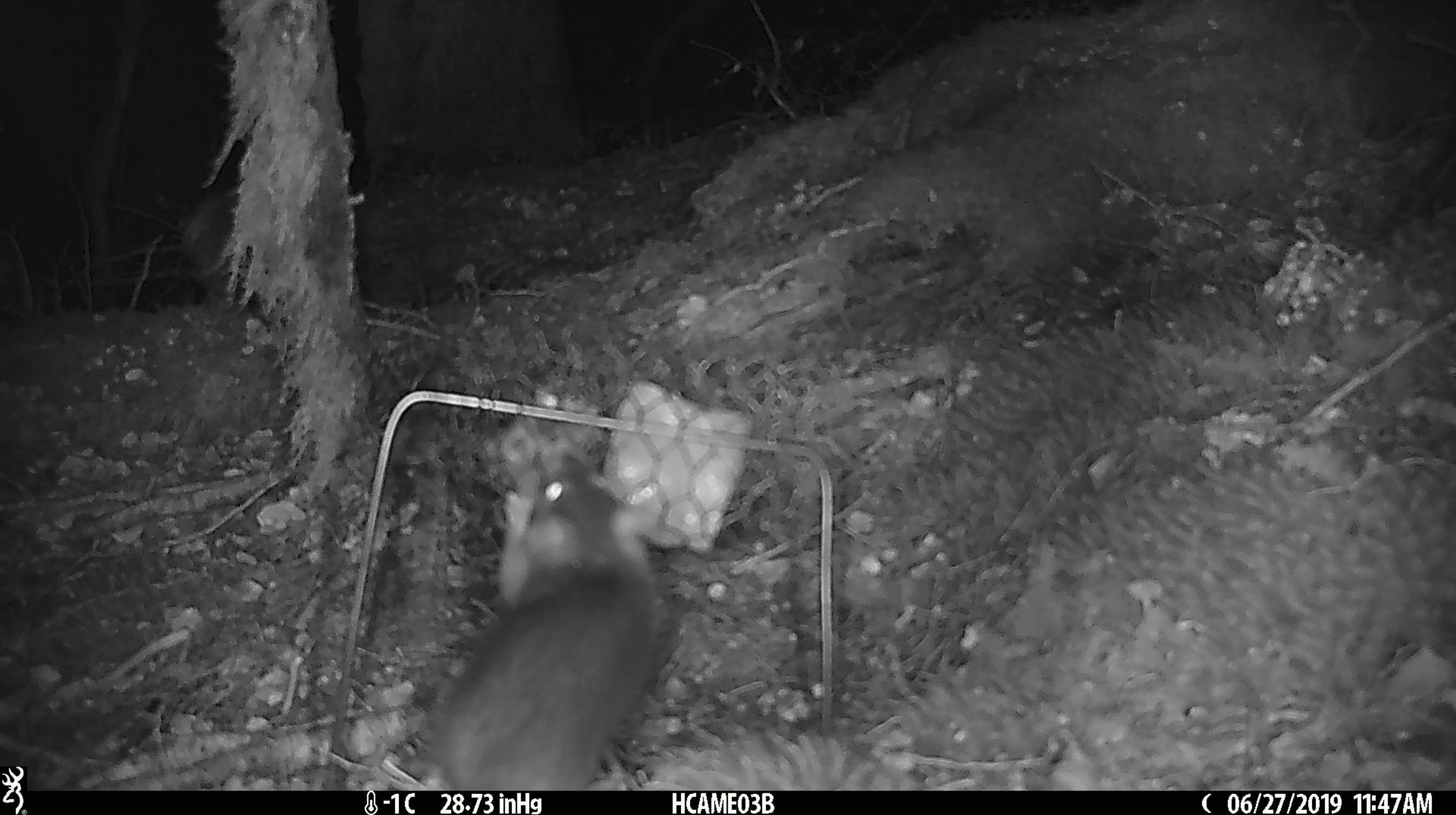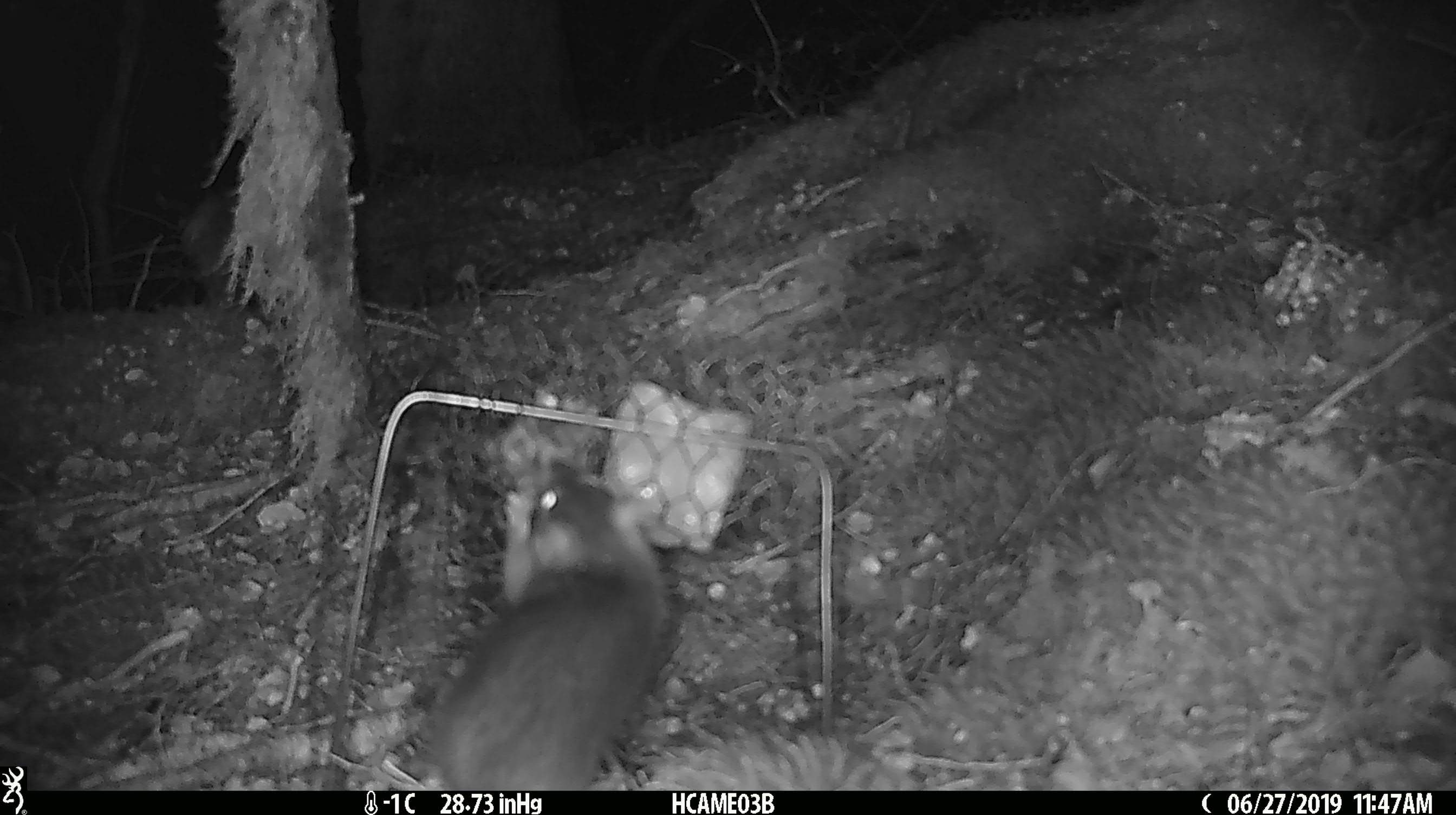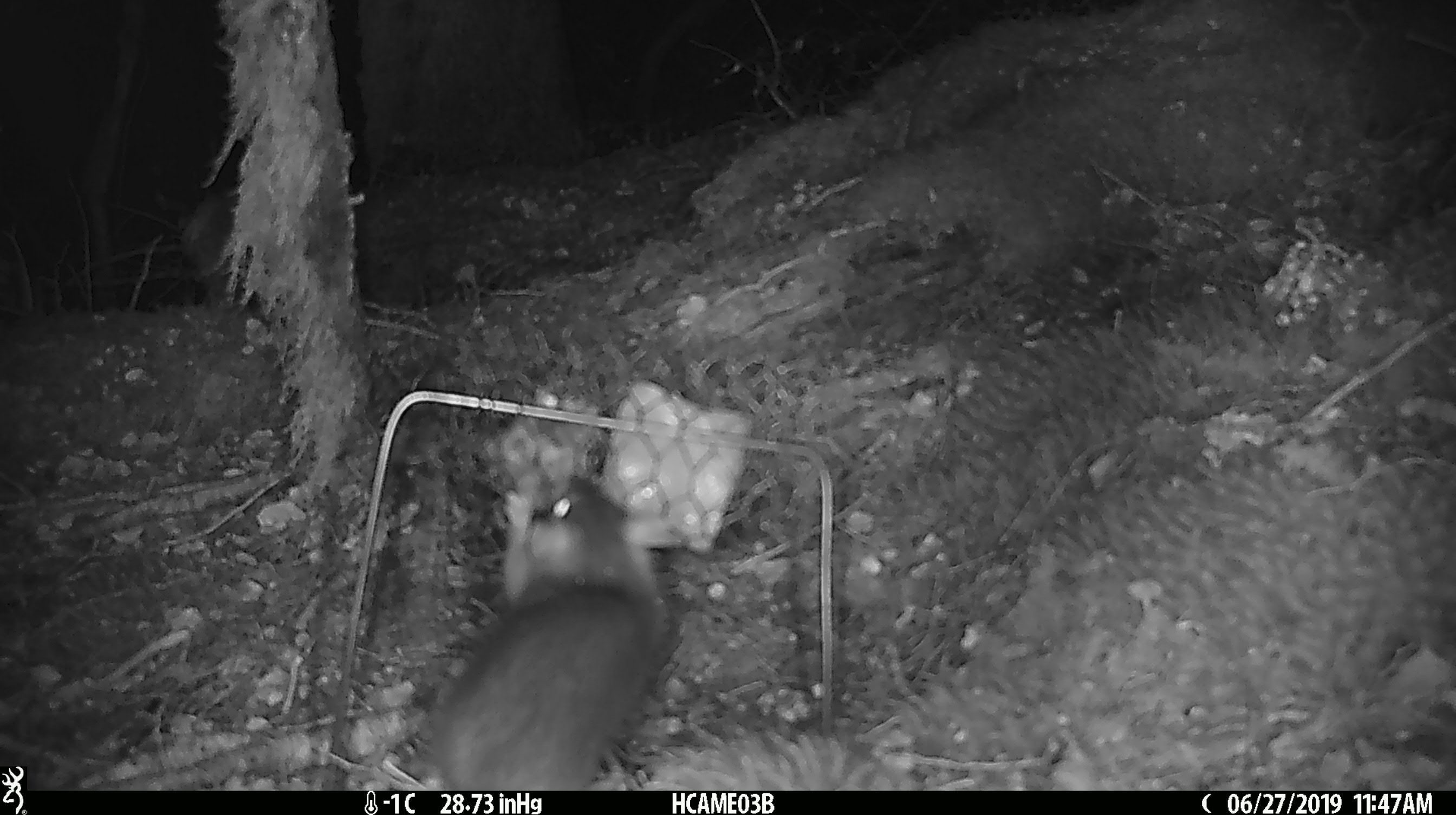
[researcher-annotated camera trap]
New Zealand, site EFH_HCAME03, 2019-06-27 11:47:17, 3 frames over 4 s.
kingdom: Animalia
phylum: Chordata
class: Mammalia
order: Rodentia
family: Muridae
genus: Rattus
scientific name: Rattus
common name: rat